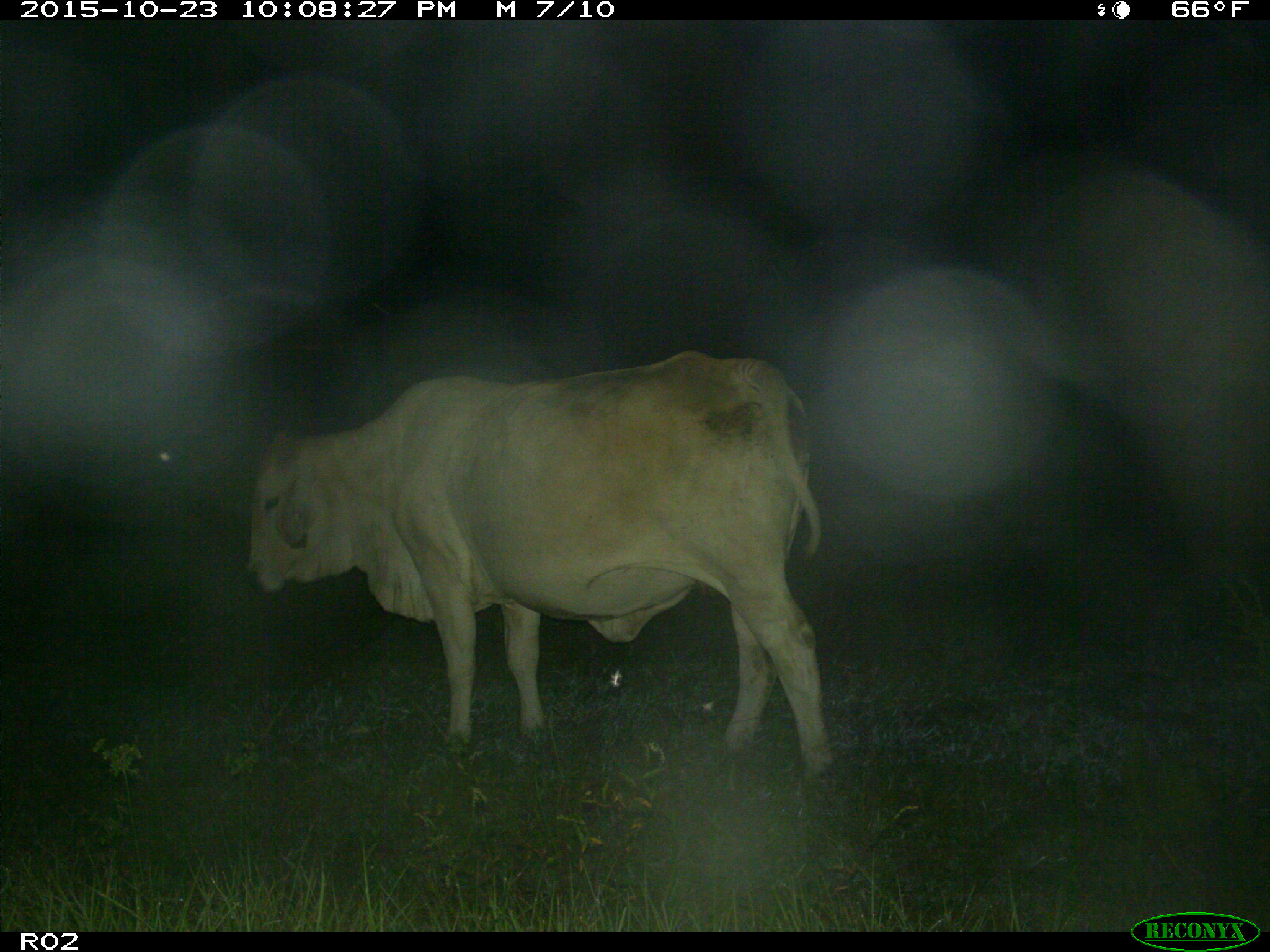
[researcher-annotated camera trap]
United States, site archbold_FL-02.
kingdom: Animalia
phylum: Chordata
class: Mammalia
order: Artiodactyla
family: Bovidae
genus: Bos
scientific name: Bos taurus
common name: domestic cow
Bos taurus (domestic cow).